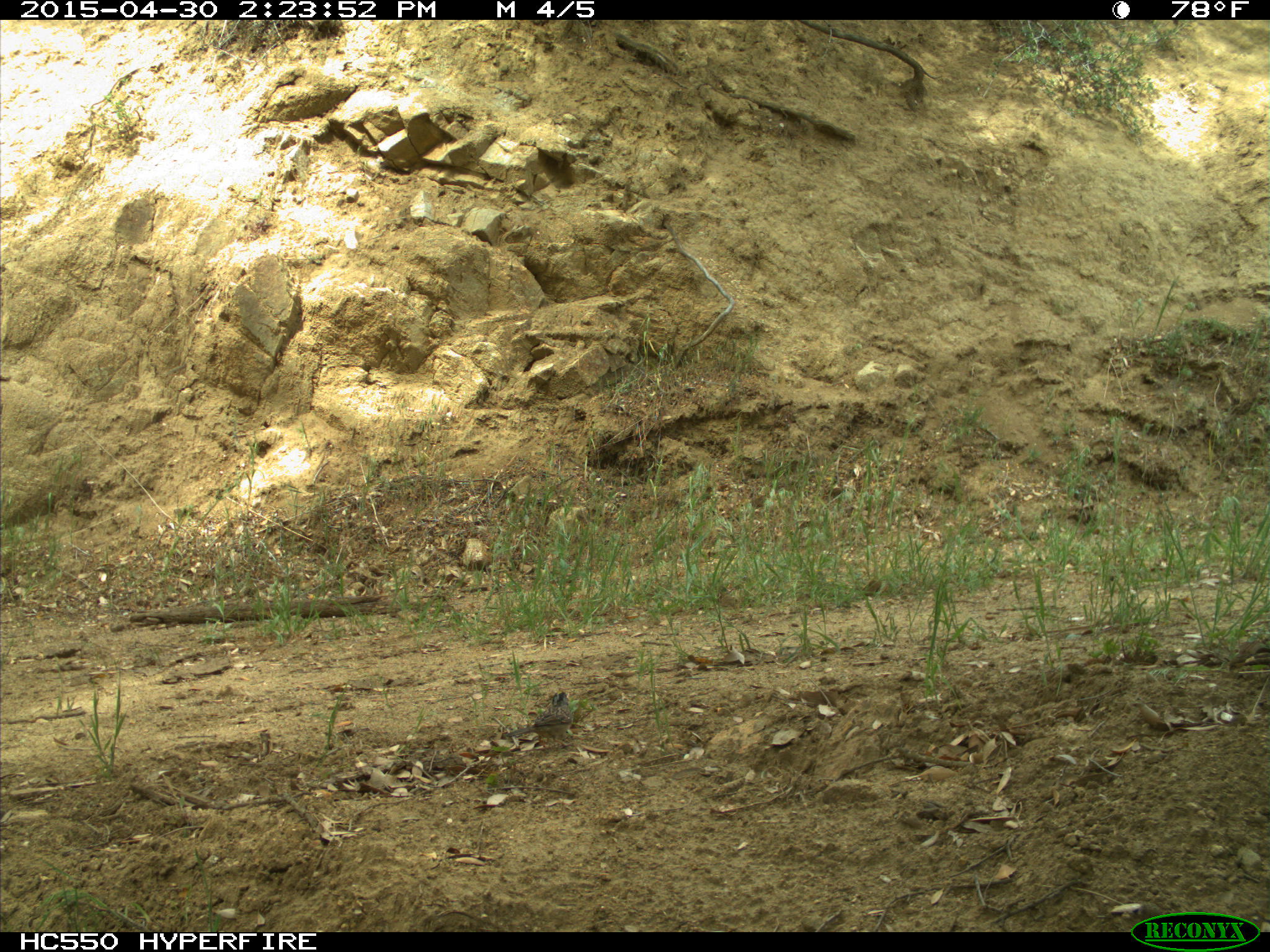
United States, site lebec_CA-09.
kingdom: Animalia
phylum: Chordata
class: Aves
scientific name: Aves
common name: birds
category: unidentified bird